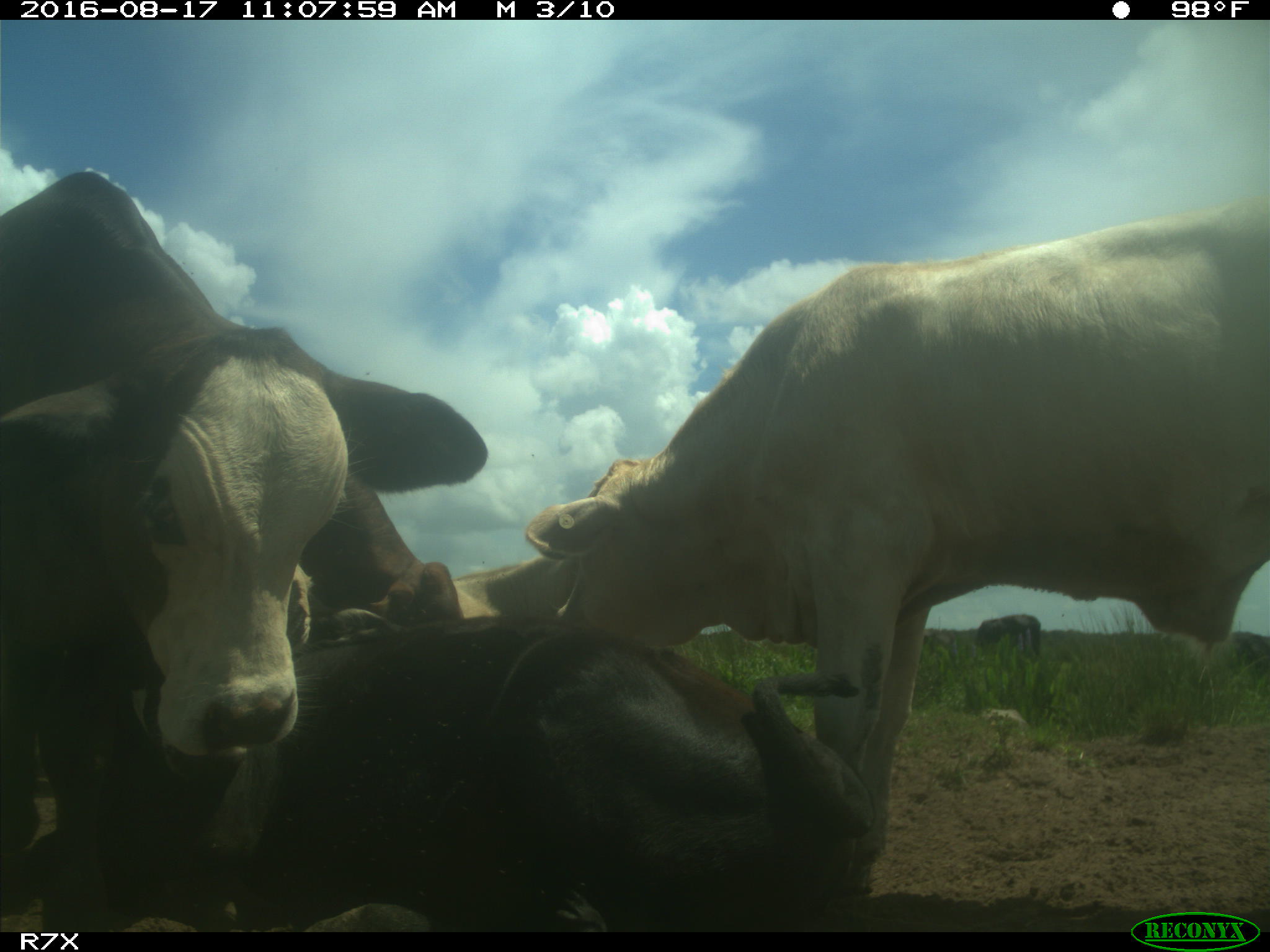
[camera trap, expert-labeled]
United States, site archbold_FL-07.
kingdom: Animalia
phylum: Chordata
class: Mammalia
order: Artiodactyla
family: Bovidae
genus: Bos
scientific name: Bos taurus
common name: domestic cow